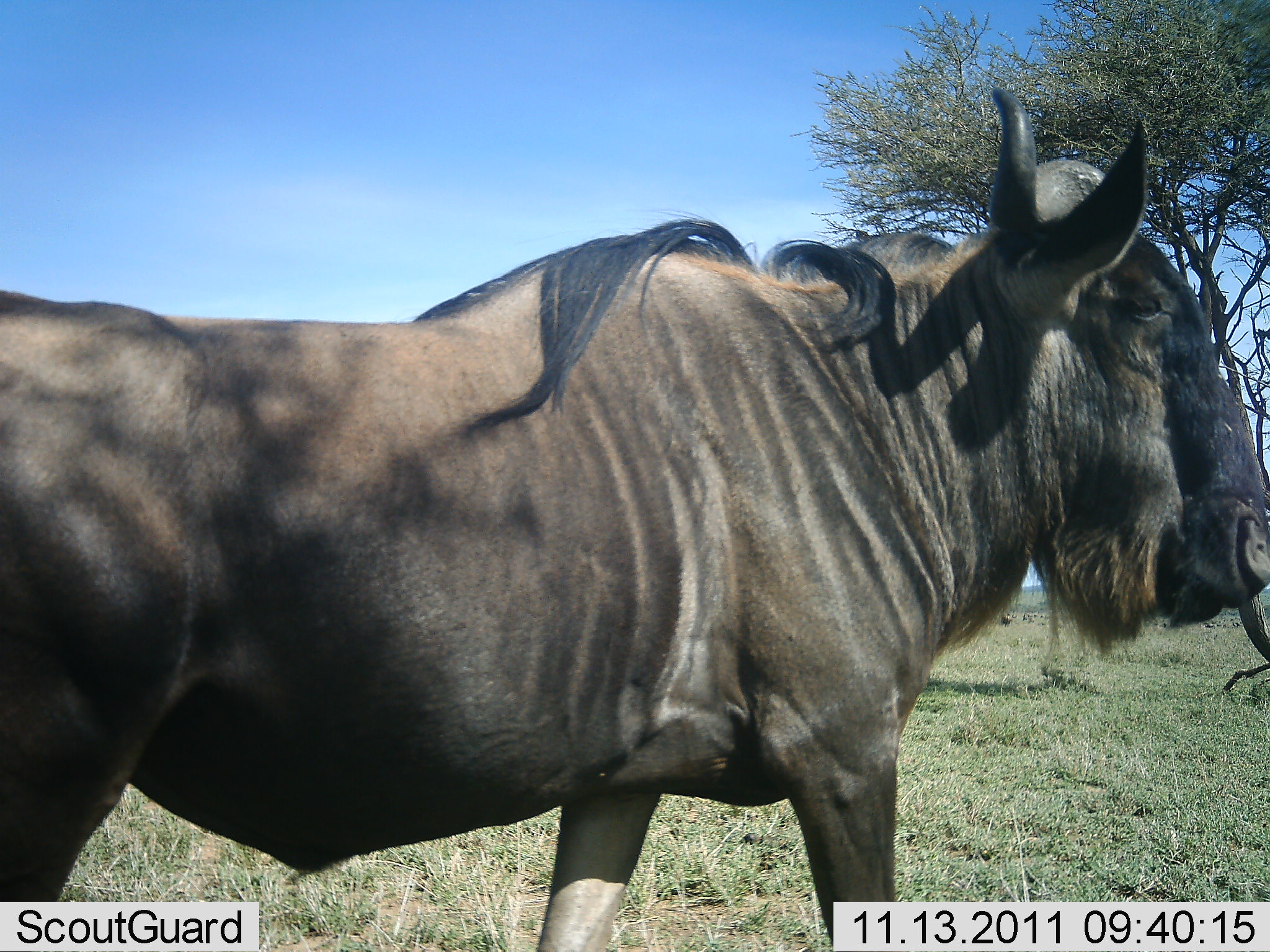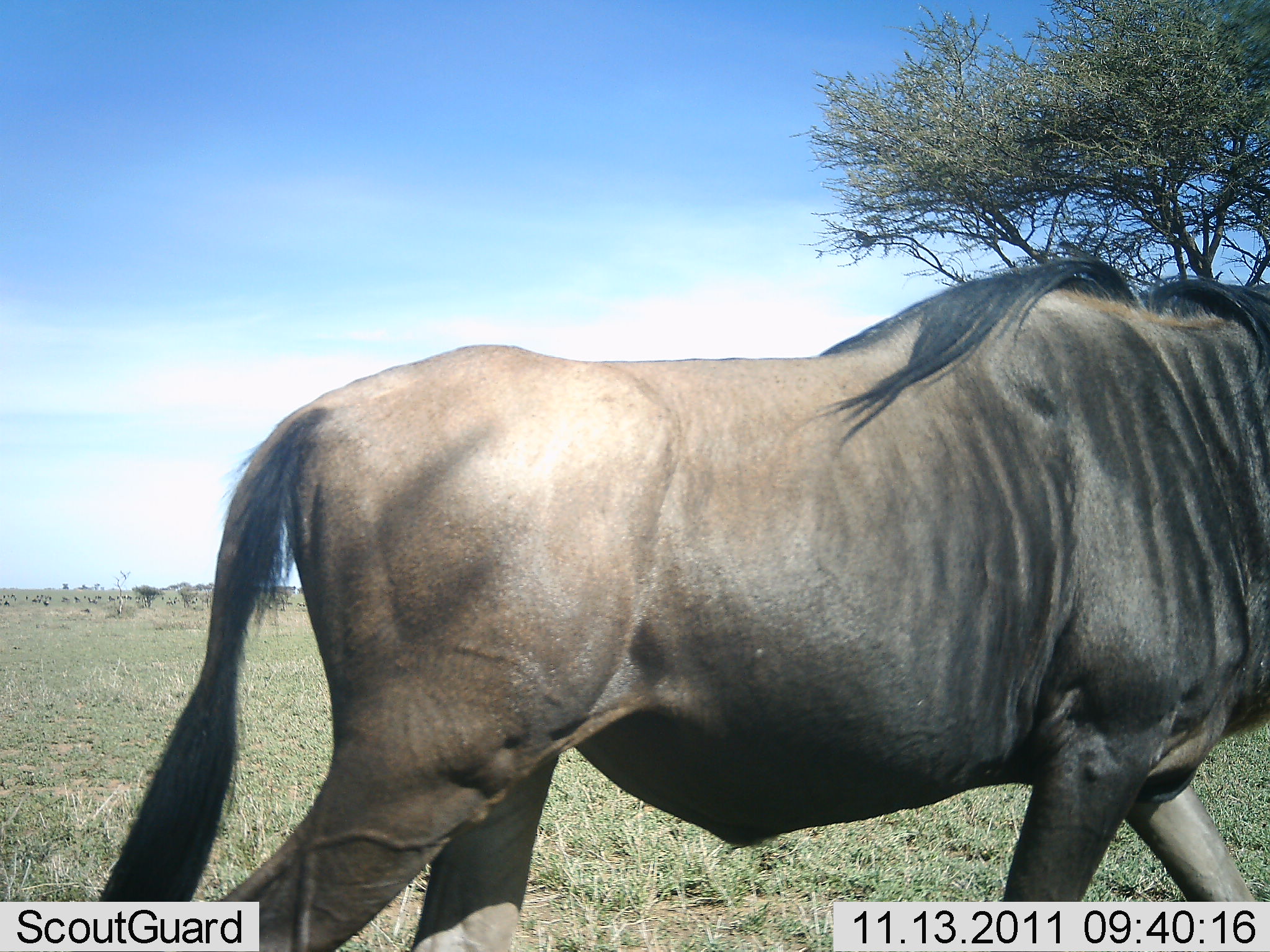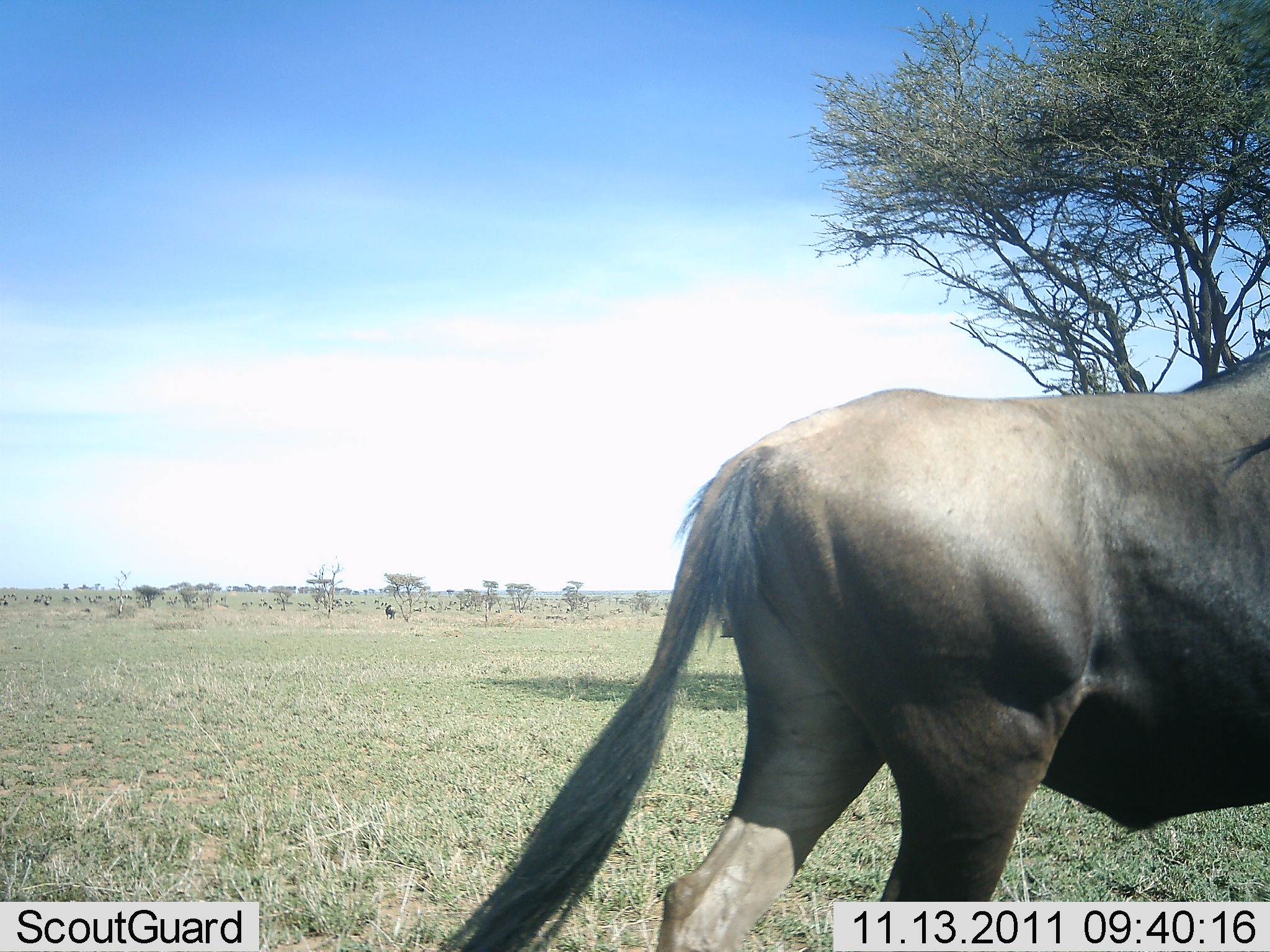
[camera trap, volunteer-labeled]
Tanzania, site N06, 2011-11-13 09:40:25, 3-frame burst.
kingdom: Animalia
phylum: Chordata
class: Mammalia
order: Artiodactyla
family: Bovidae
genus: Connochaetes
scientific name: Connochaetes taurinus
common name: blue wildebeest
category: wildebeest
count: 1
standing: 42%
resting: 8%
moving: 75%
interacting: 0%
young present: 0%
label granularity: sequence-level